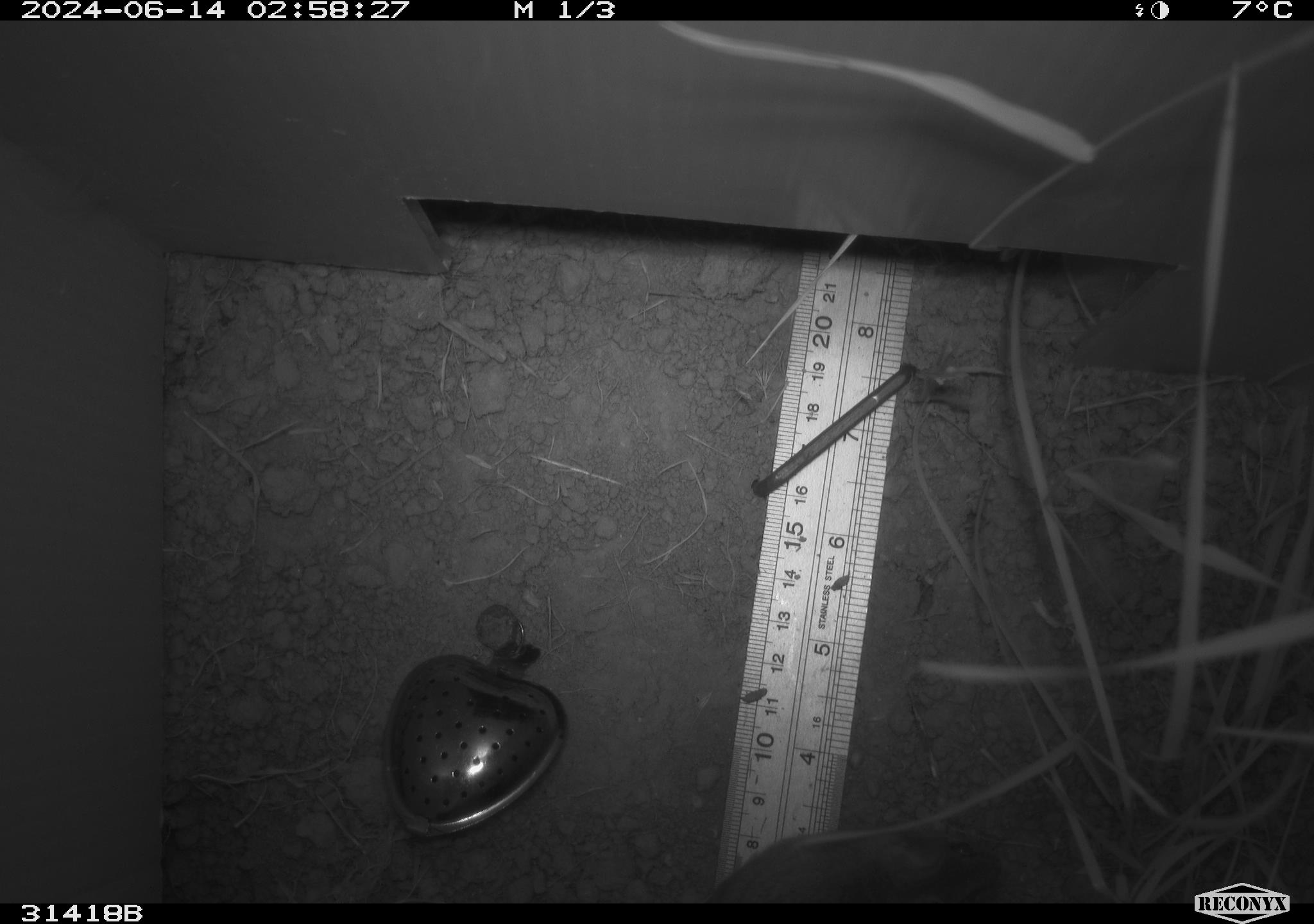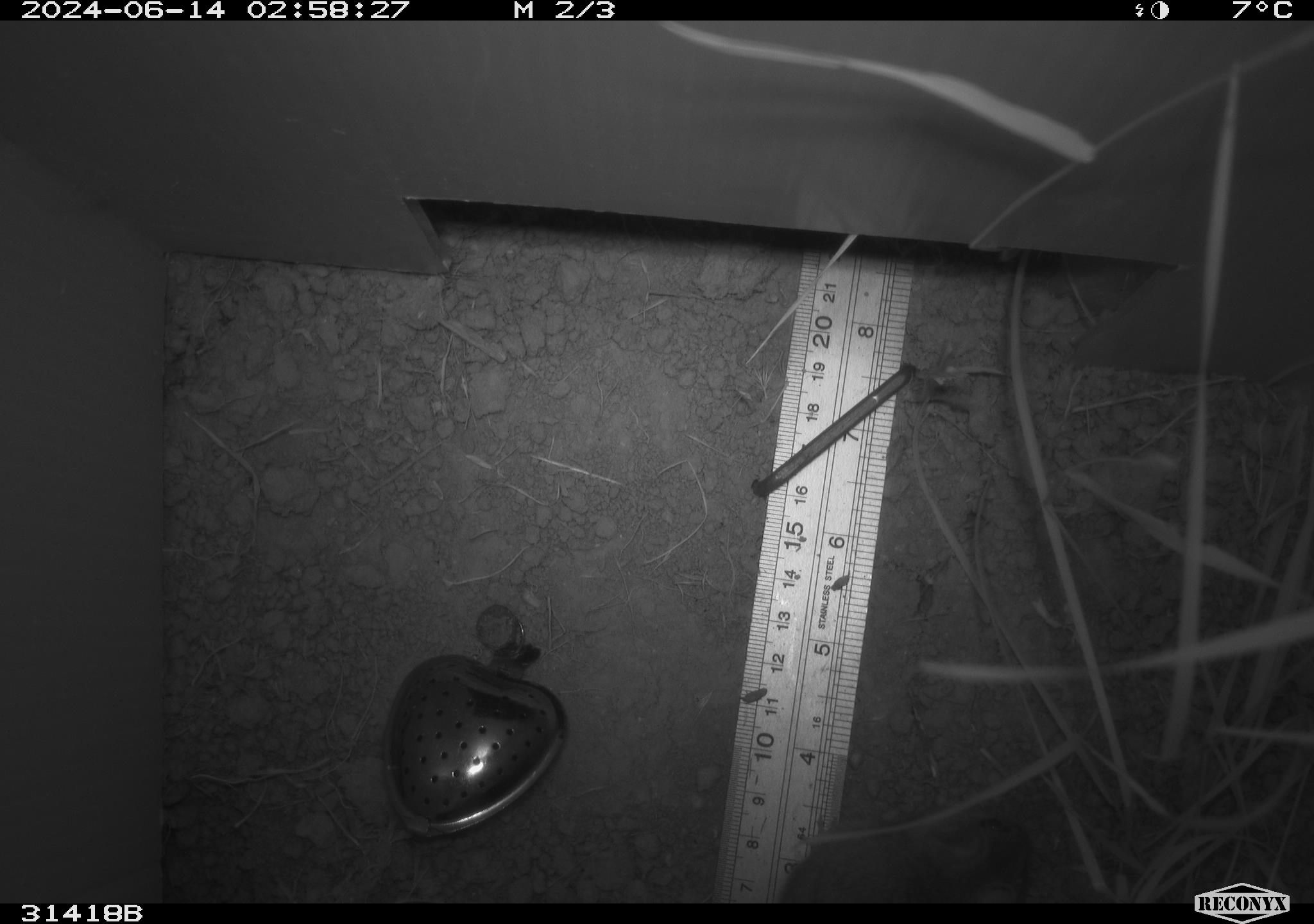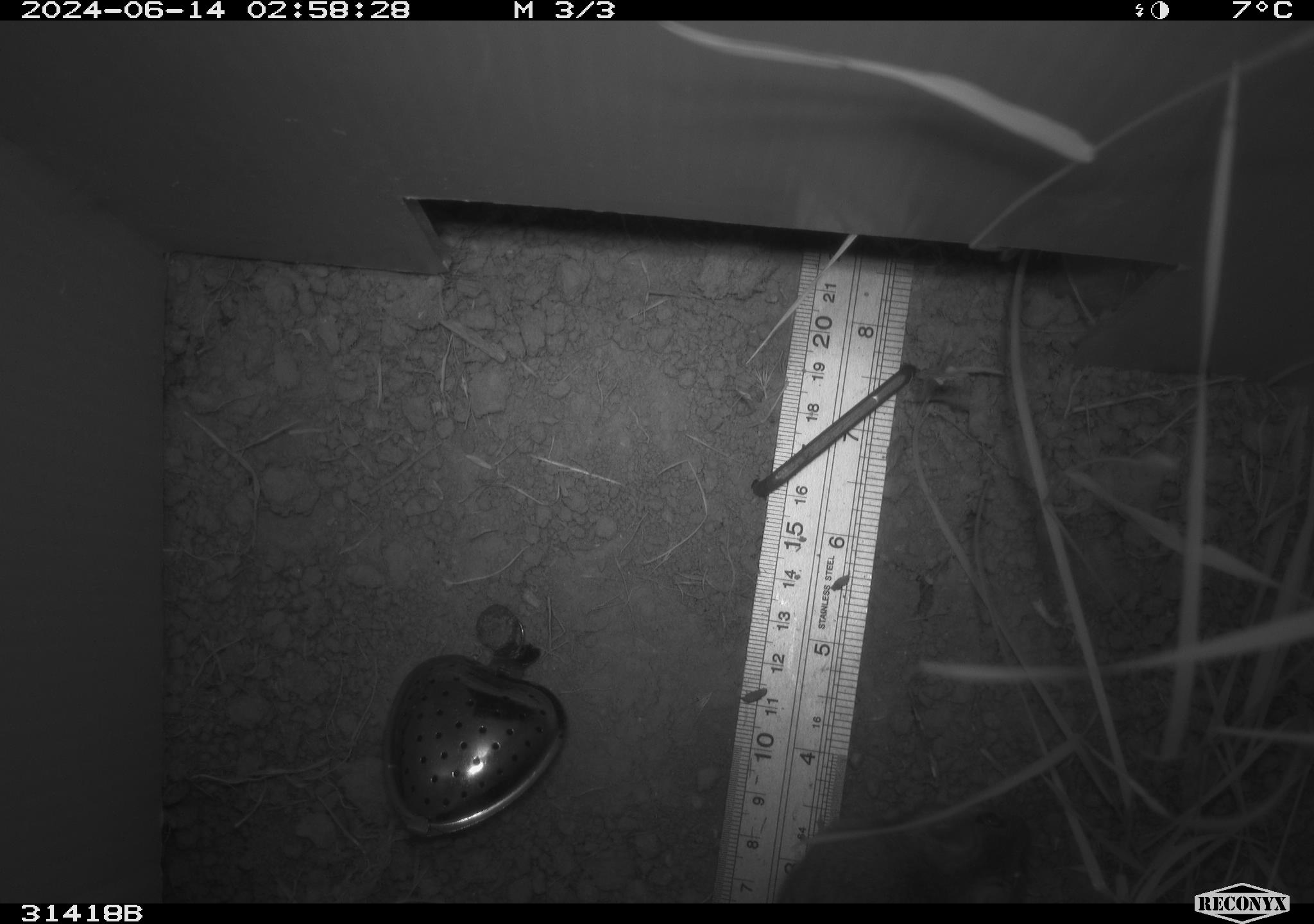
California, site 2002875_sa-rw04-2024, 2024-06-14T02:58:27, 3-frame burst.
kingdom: Animalia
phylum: Chordata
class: Mammalia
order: Rodentia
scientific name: Rodentia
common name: rodent